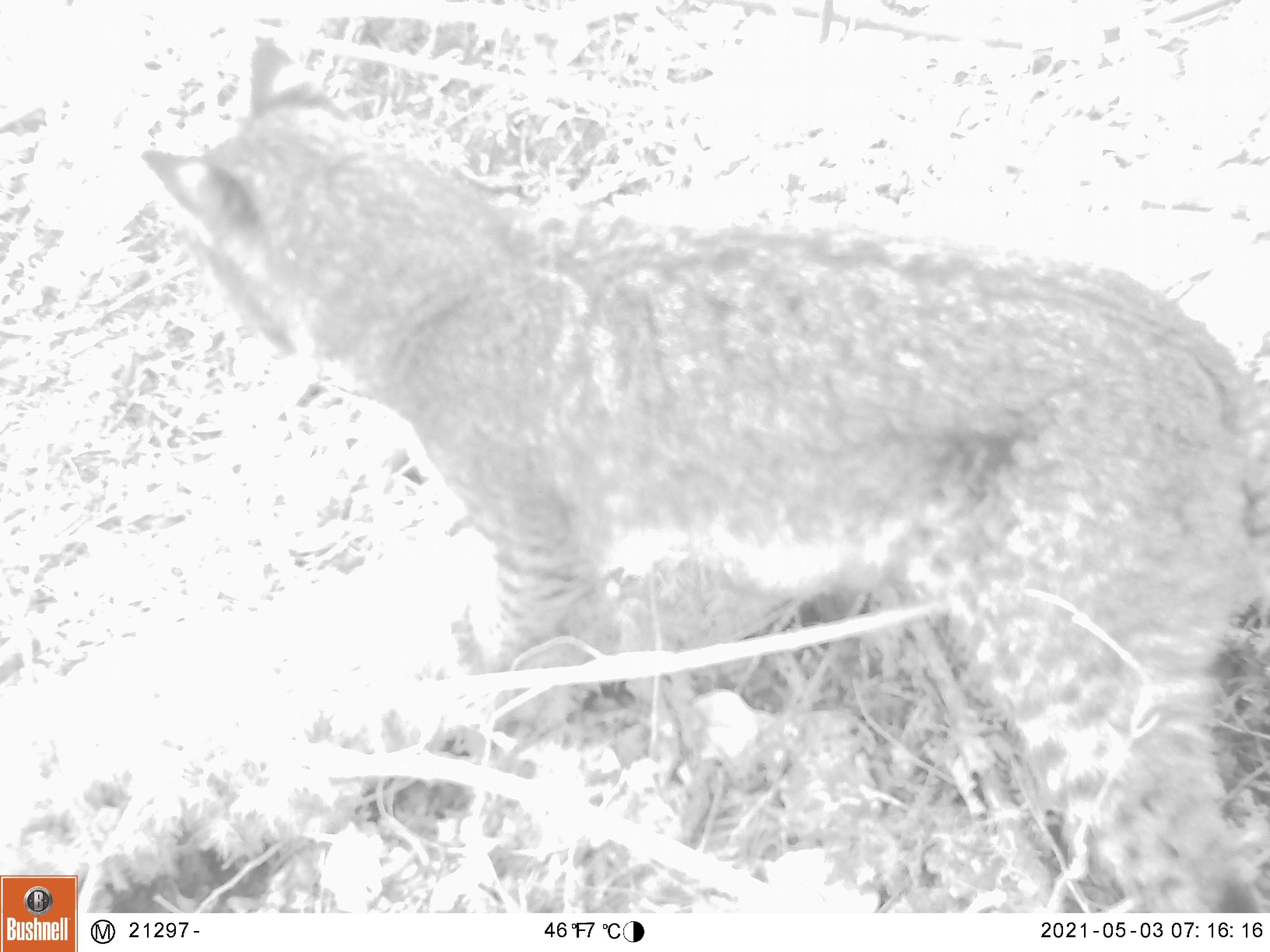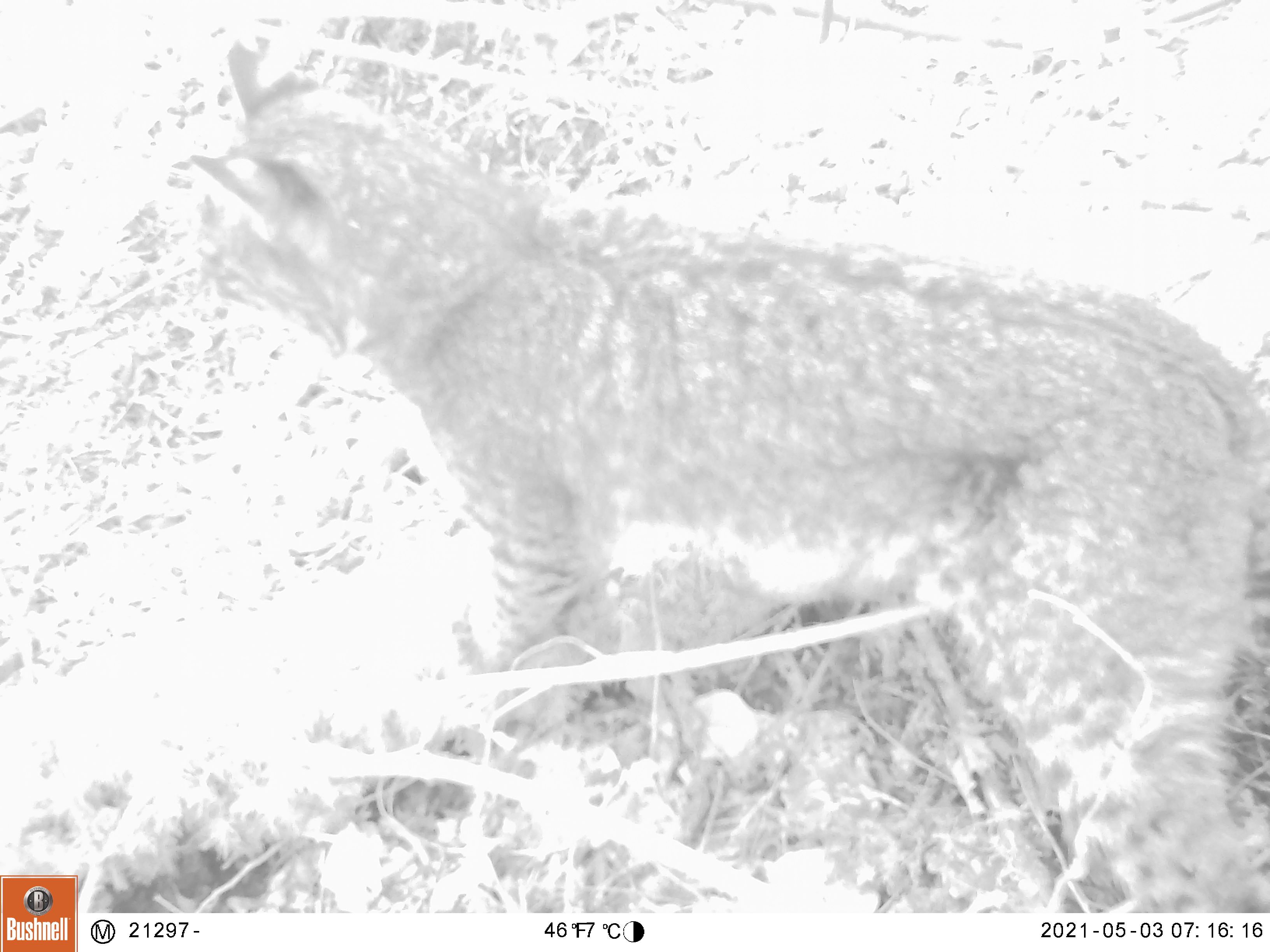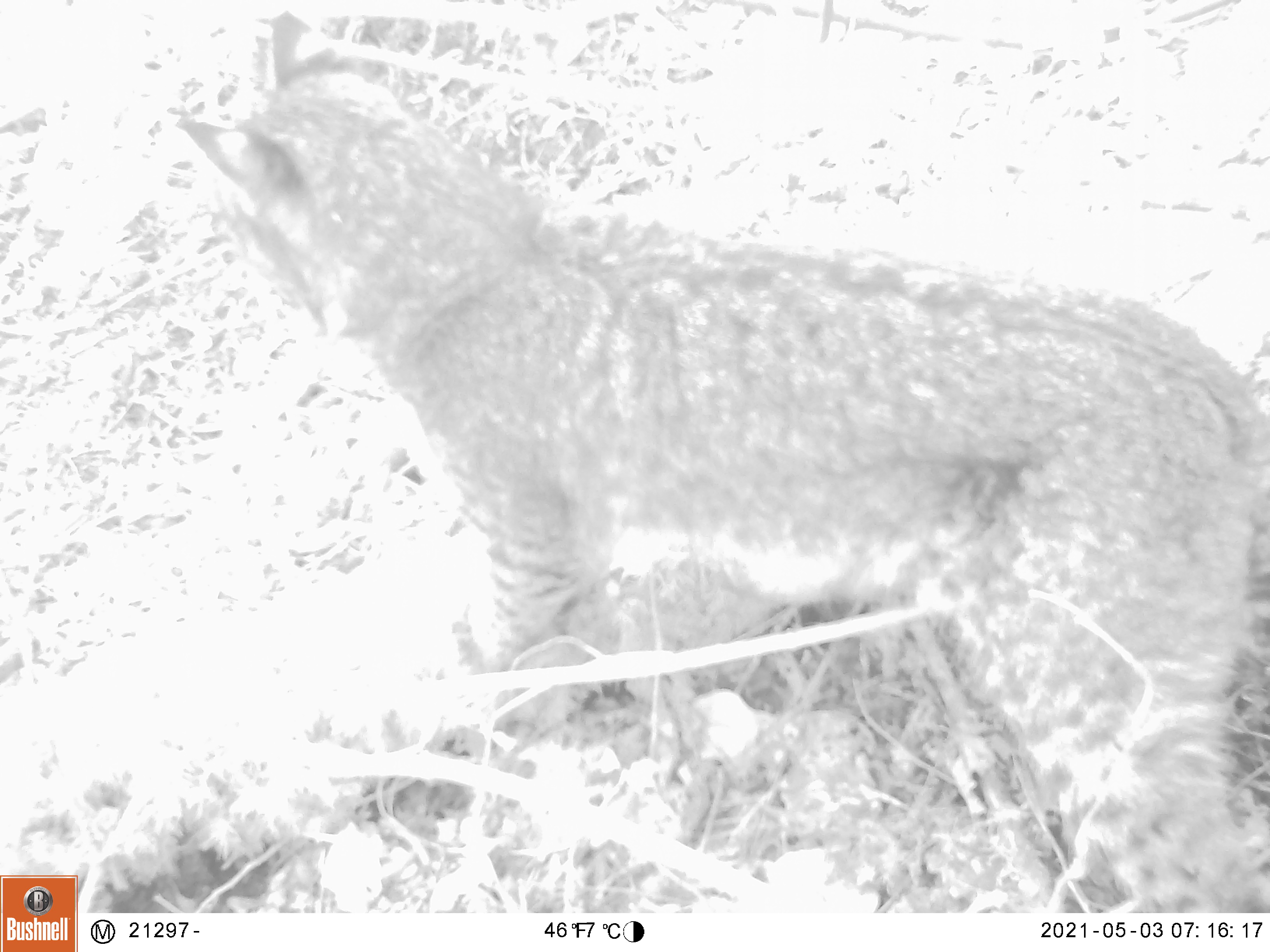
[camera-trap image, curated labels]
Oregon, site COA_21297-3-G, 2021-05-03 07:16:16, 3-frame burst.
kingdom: Animalia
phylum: Chordata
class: Mammalia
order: Carnivora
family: Felidae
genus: Lynx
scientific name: Lynx rufus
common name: bobcat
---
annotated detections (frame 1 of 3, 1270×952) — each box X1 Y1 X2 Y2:
bobcat: 139 36 1263 898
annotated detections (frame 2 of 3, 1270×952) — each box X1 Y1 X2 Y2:
bobcat: 183 32 1259 894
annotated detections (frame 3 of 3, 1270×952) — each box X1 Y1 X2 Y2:
bobcat: 175 6 1264 898